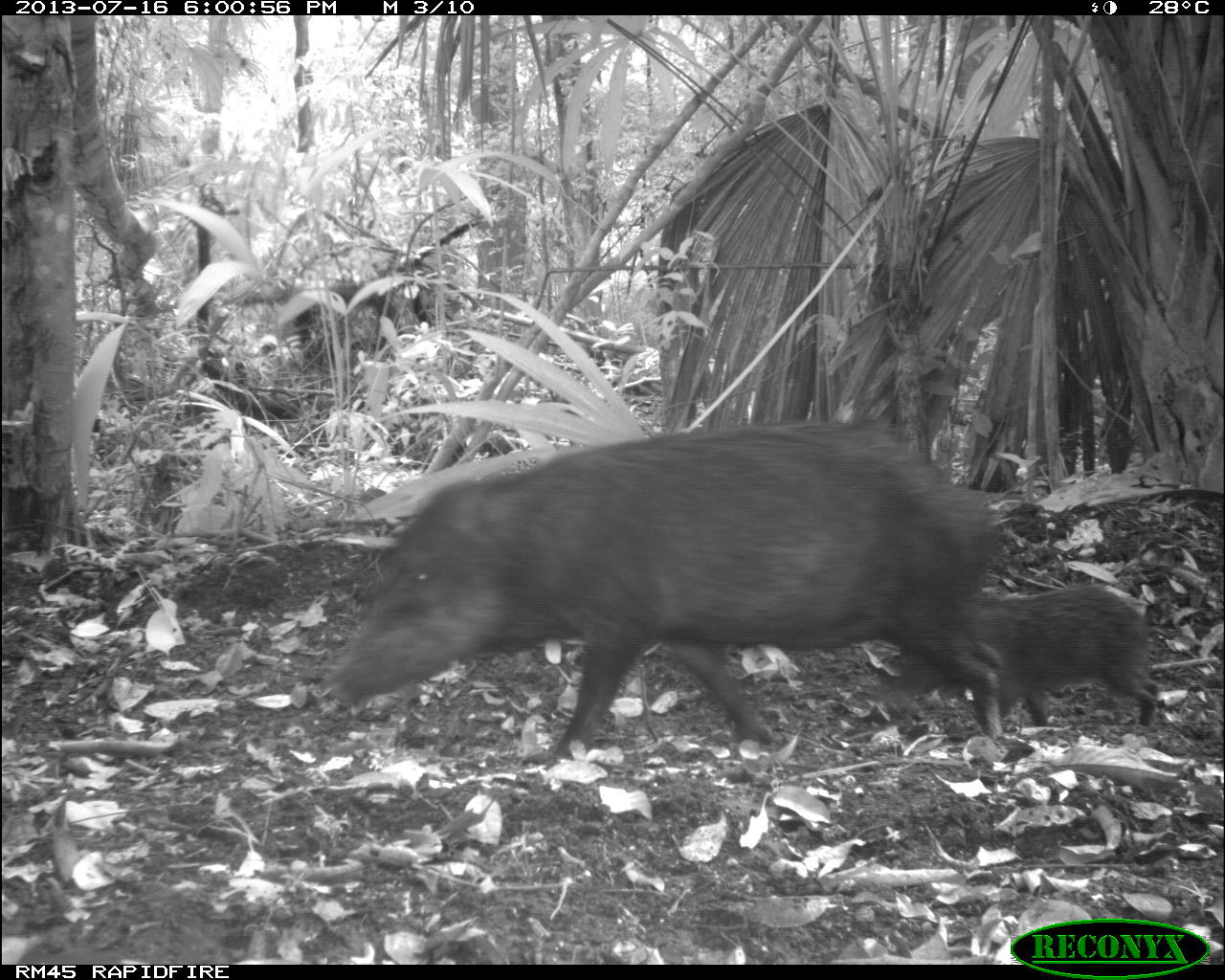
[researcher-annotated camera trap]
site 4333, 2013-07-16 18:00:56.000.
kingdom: Animalia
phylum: Chordata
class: Mammalia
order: Artiodactyla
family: Tayassuidae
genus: Tayassu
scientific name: Tayassu pecari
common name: white-lipped peccary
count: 3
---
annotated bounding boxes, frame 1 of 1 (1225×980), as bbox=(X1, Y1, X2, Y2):
tayassu pecari: bbox=(320, 422, 1008, 766); bbox=(894, 581, 1160, 738)